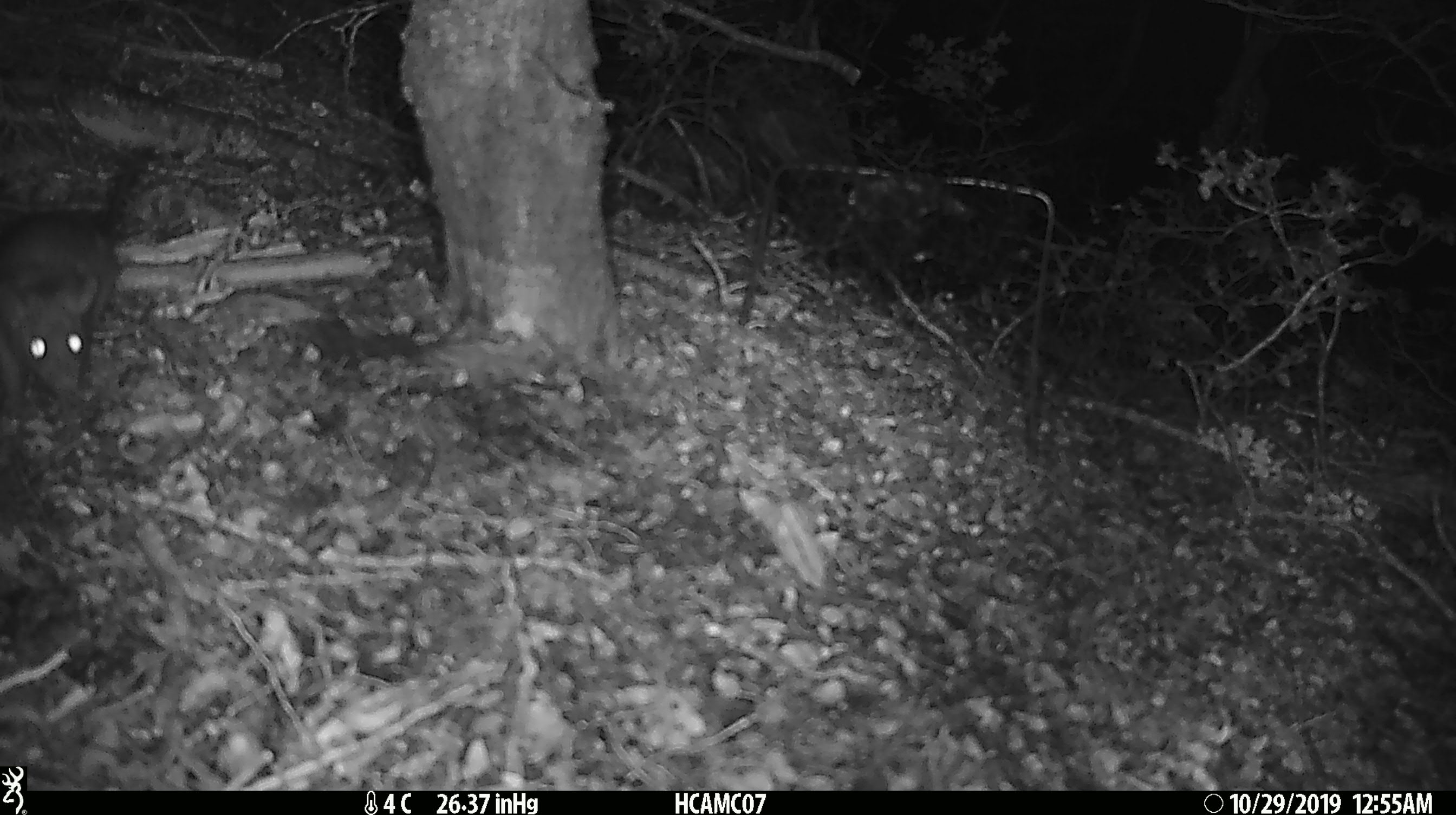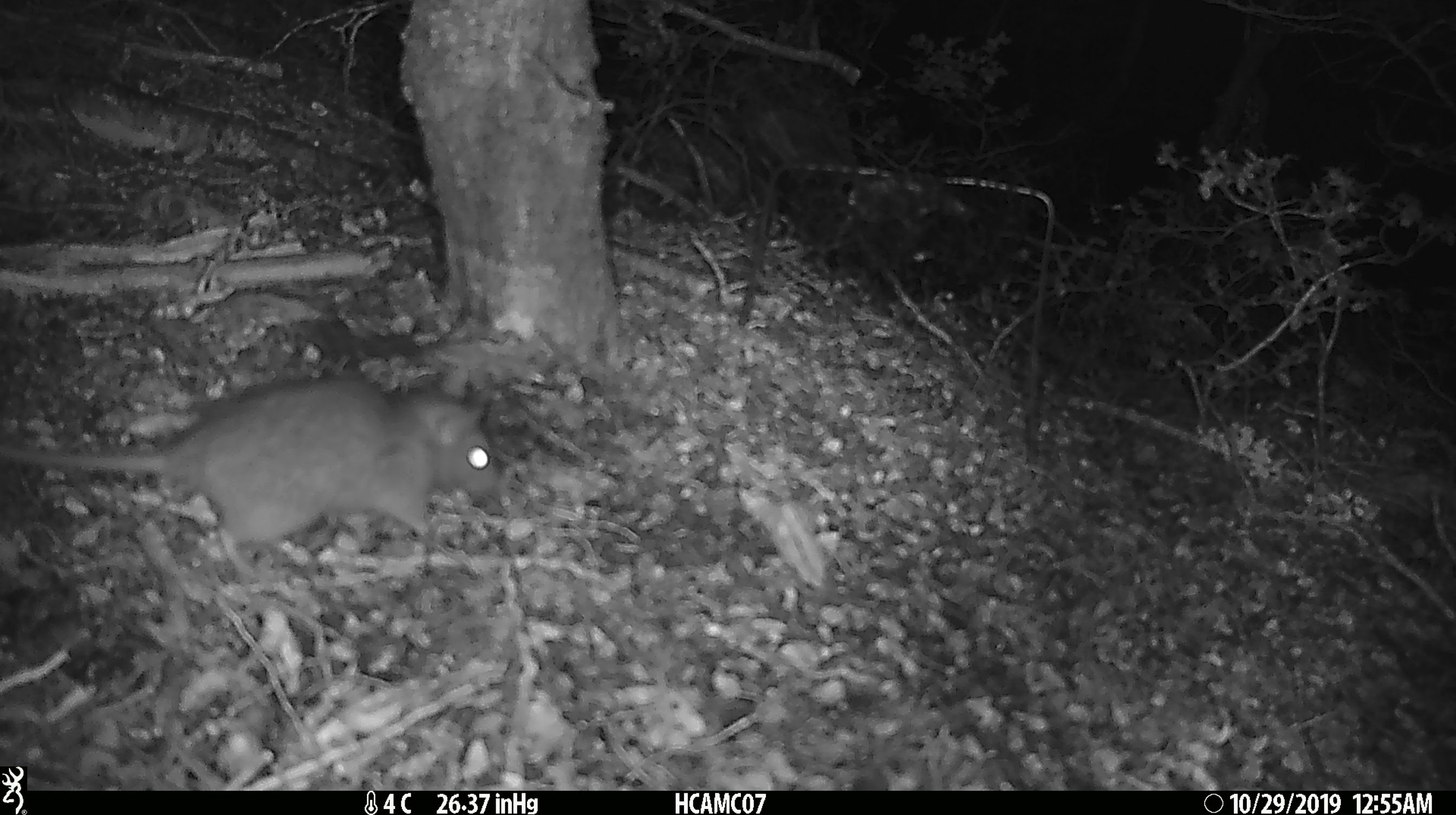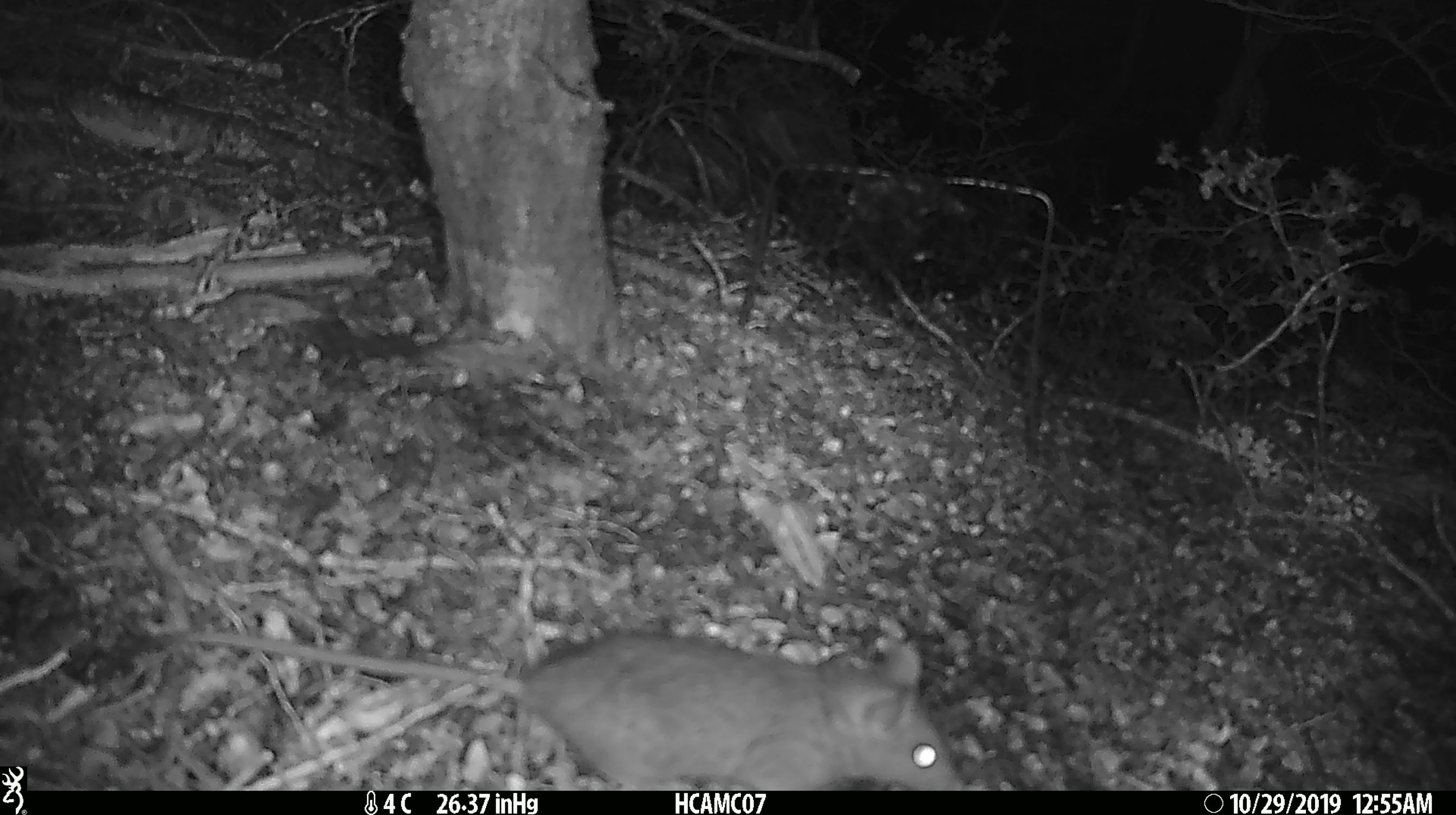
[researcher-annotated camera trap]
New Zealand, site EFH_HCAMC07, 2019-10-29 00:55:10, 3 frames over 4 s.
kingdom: Animalia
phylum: Chordata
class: Mammalia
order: Rodentia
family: Muridae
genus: Rattus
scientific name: Rattus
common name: rat